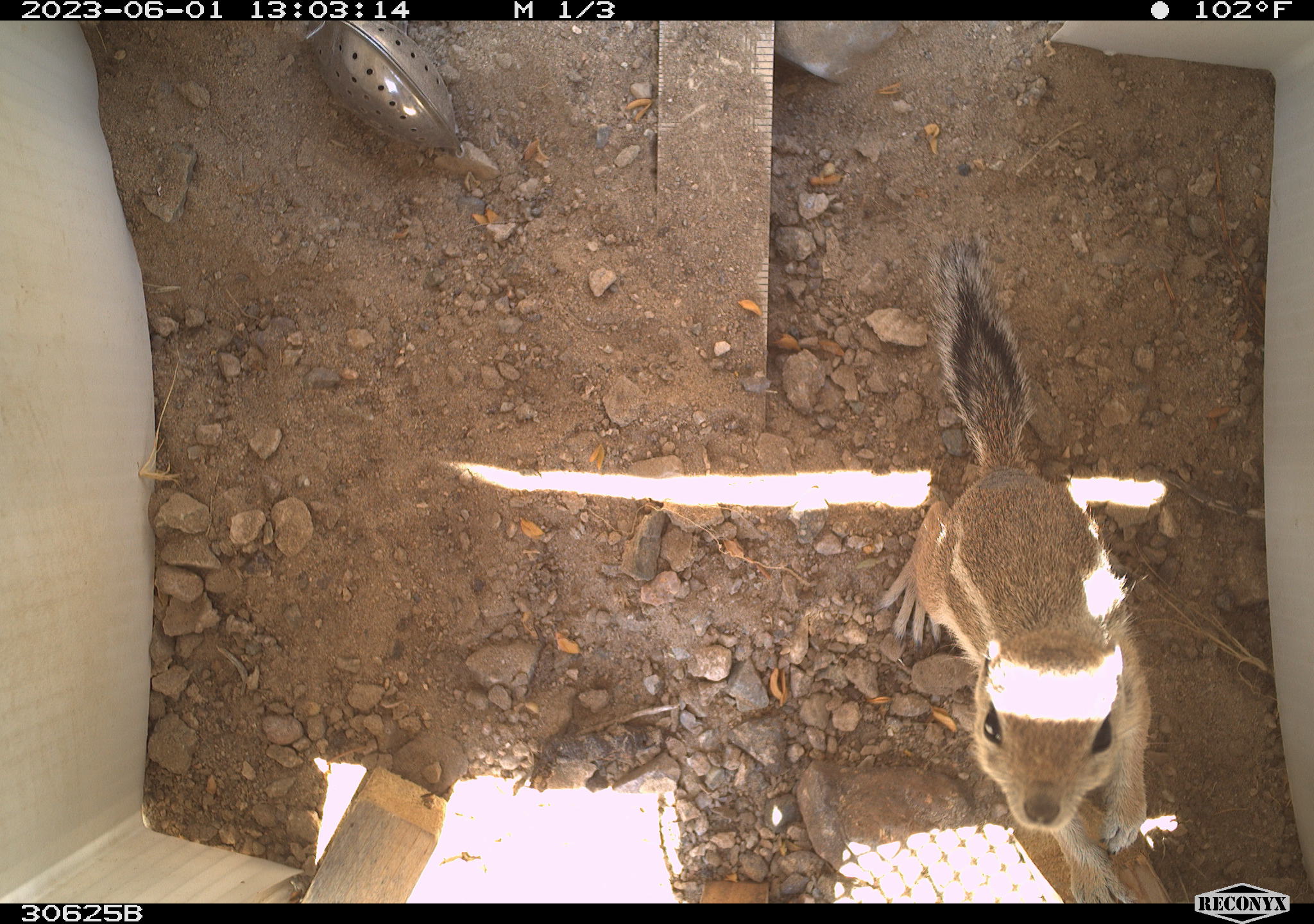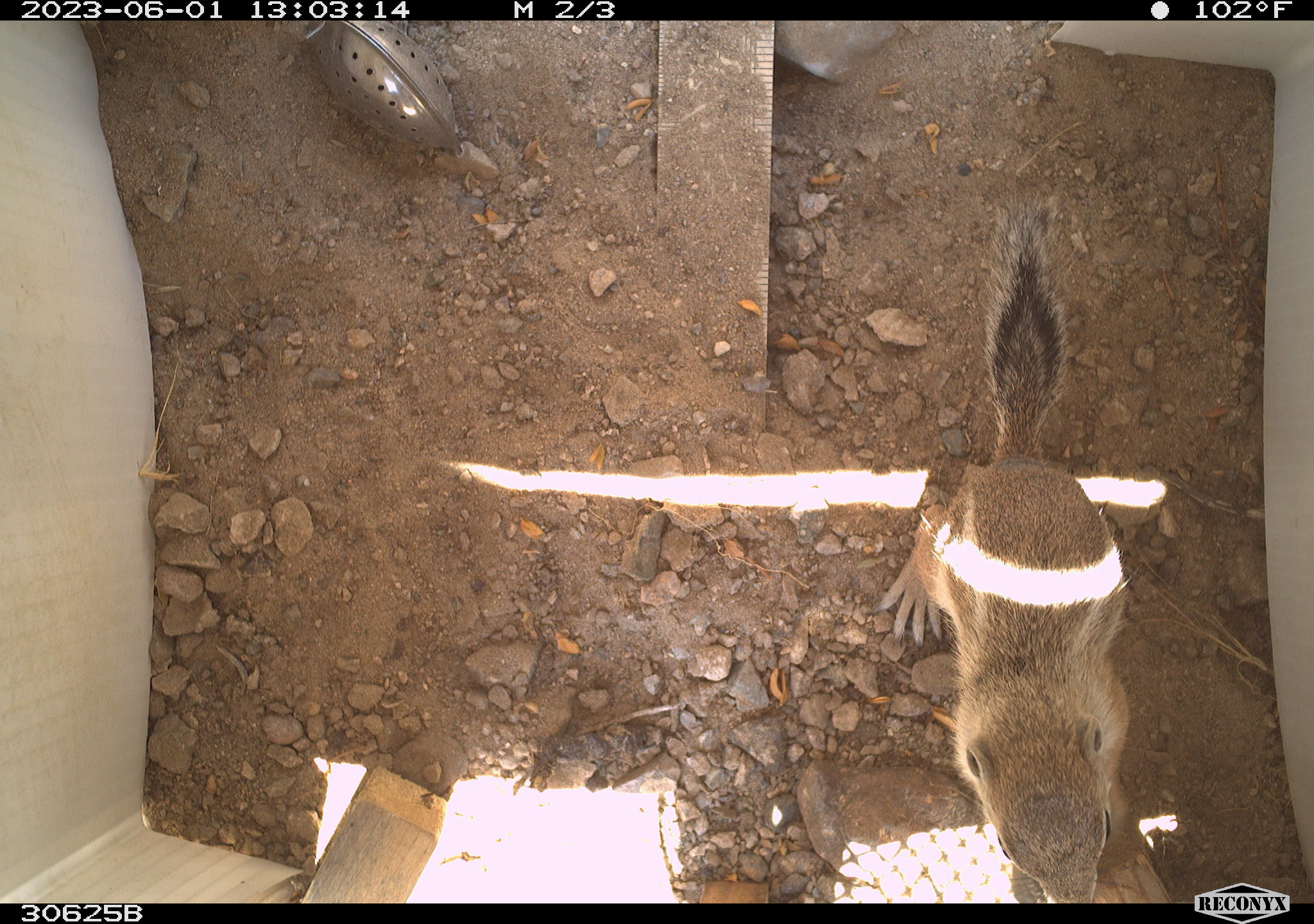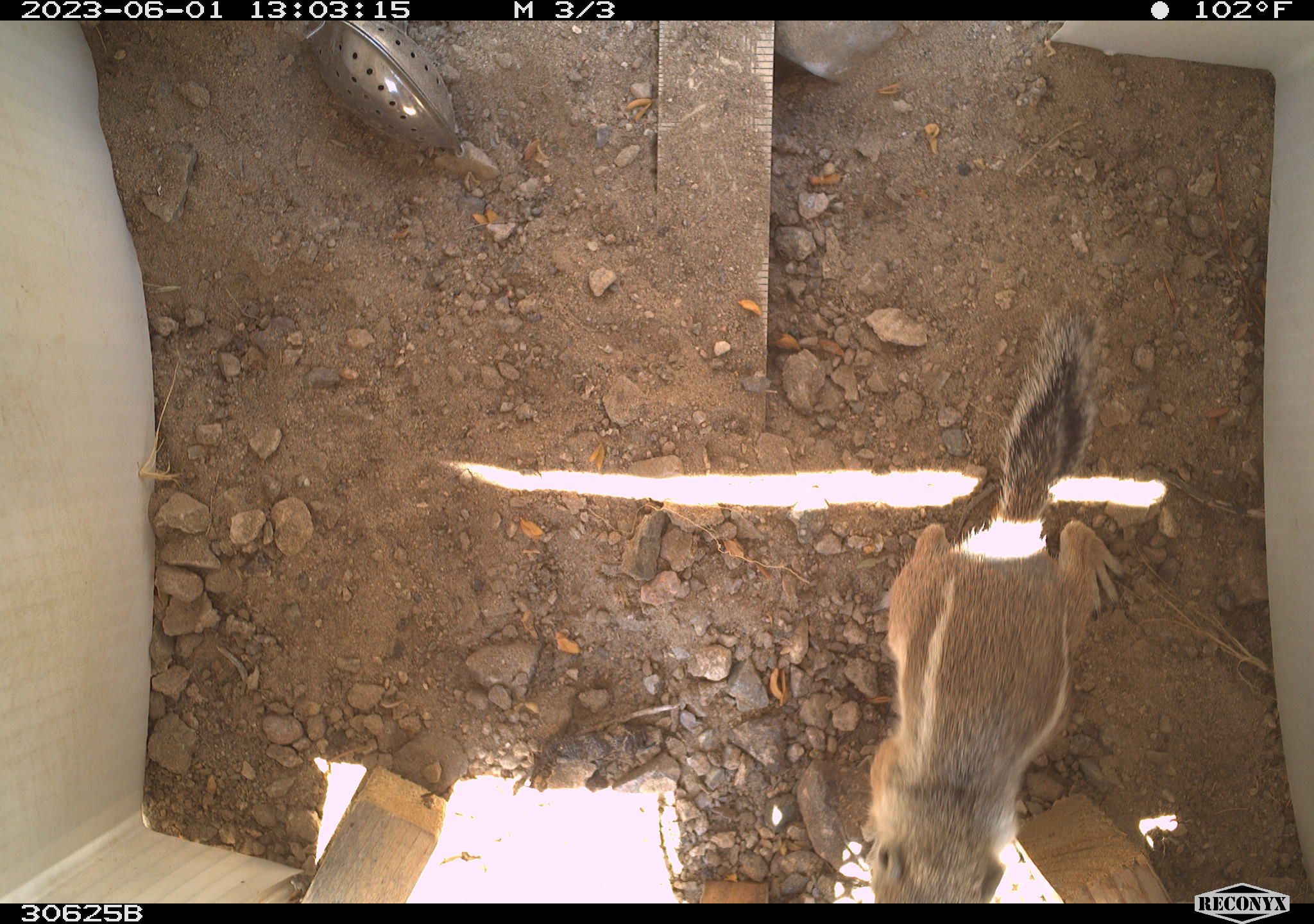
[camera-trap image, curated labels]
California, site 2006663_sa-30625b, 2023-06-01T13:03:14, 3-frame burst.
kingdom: Animalia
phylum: Chordata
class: Mammalia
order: Rodentia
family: Sciuridae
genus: Ammospermophilus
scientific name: Ammospermophilus leucurus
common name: white-tailed antelope squirrel